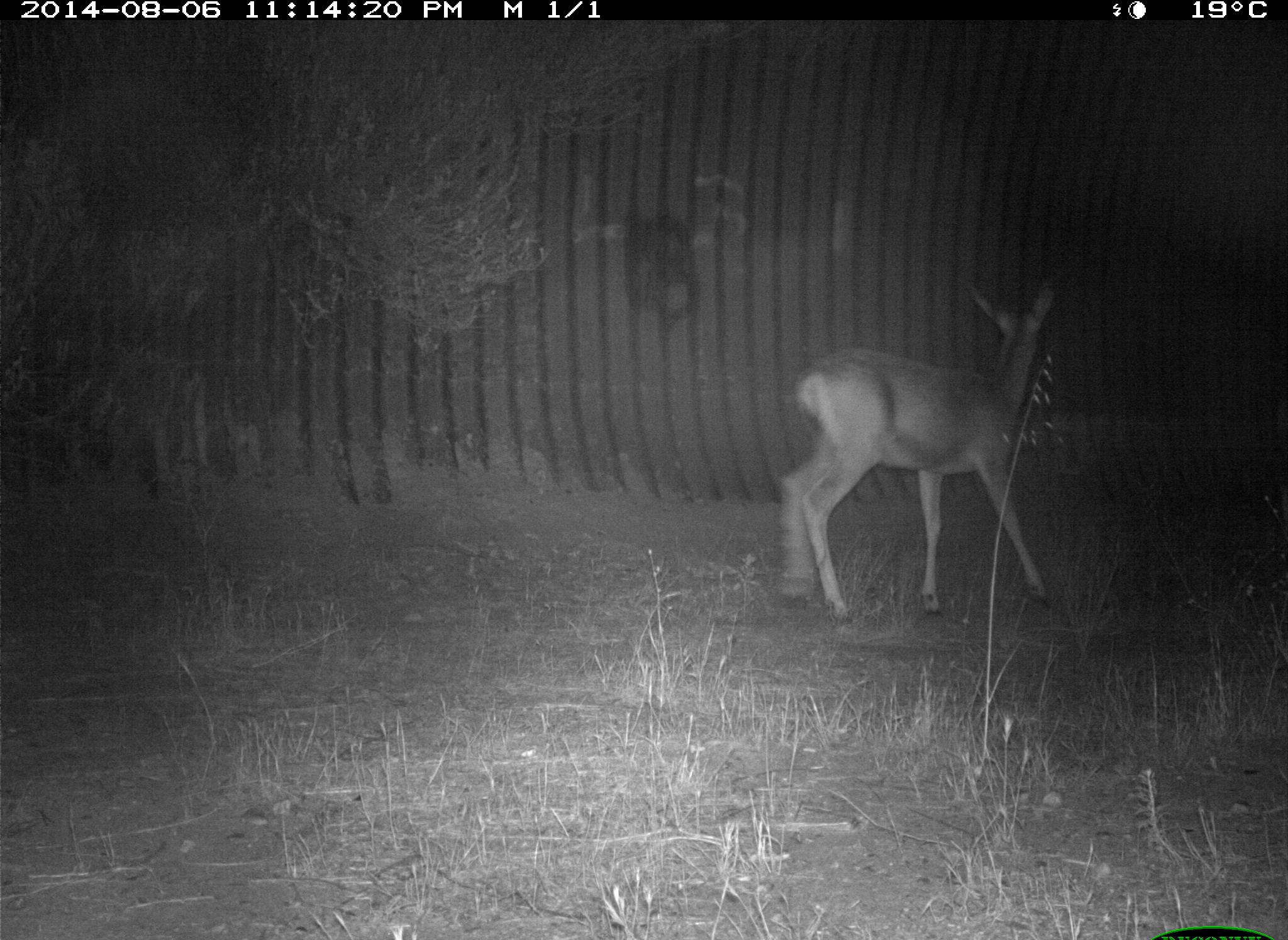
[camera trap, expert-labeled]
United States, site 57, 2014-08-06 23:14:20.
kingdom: Animalia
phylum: Chordata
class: Mammalia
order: Artiodactyla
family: Cervidae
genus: Odocoileus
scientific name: Odocoileus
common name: deer